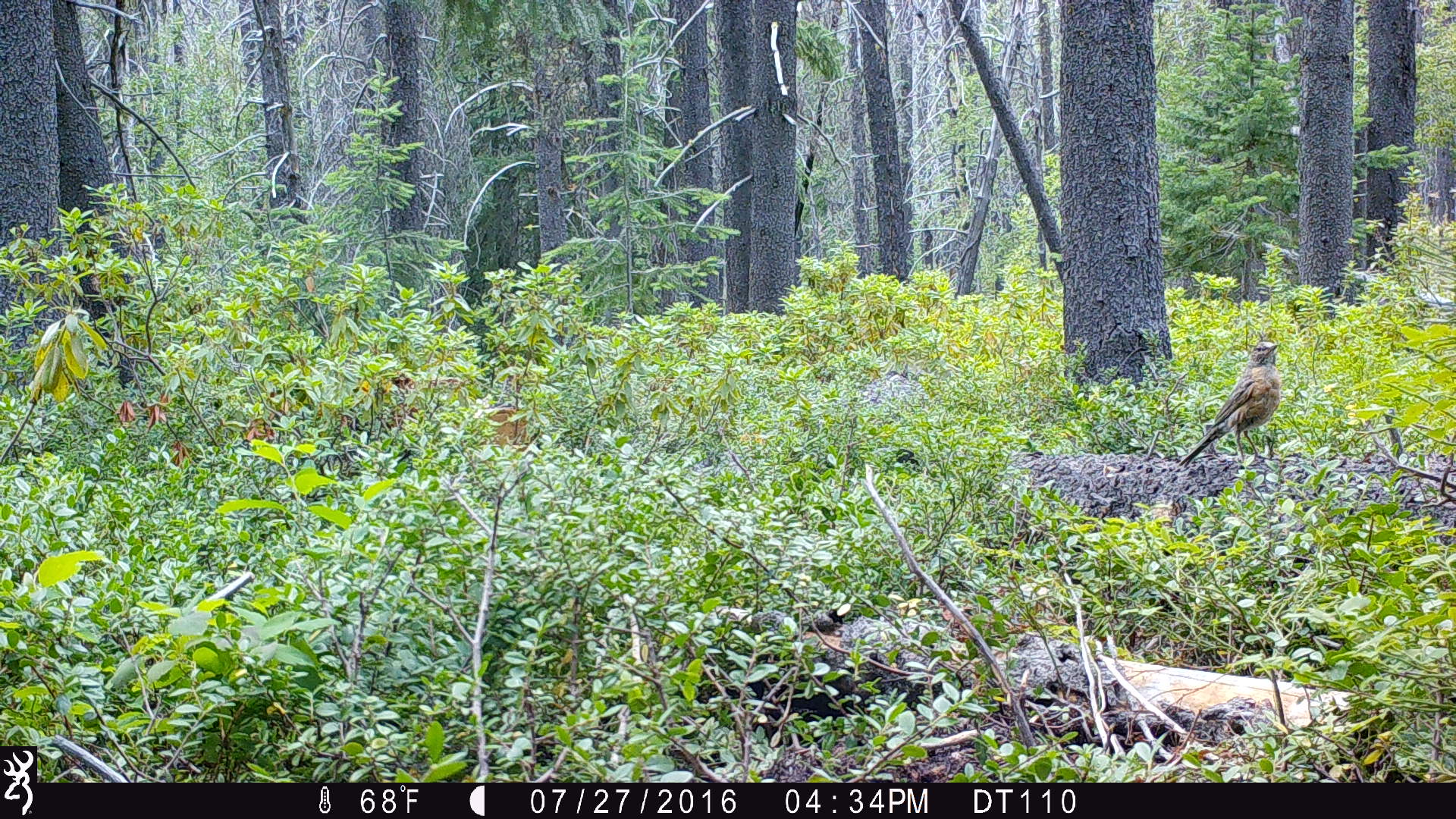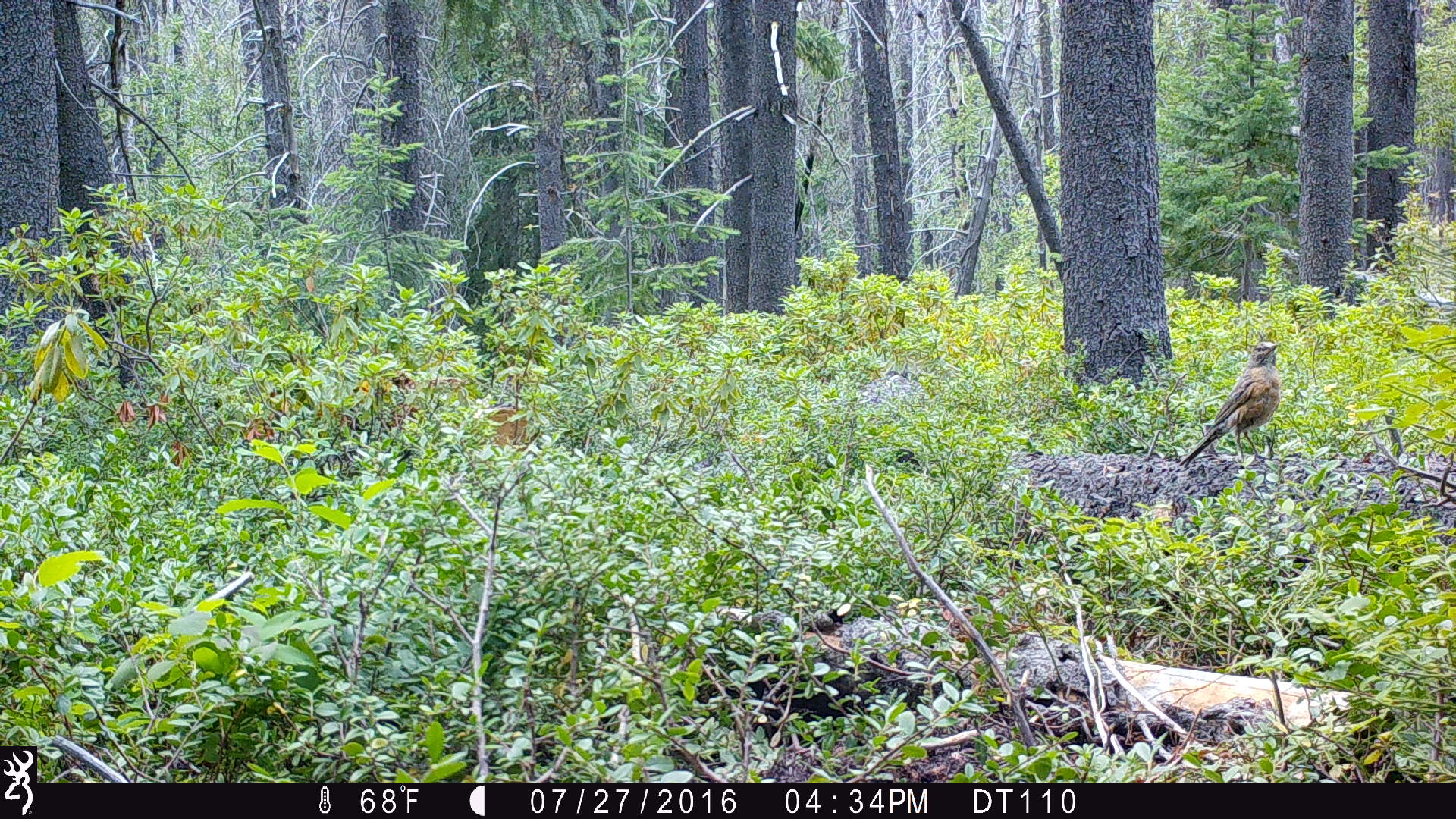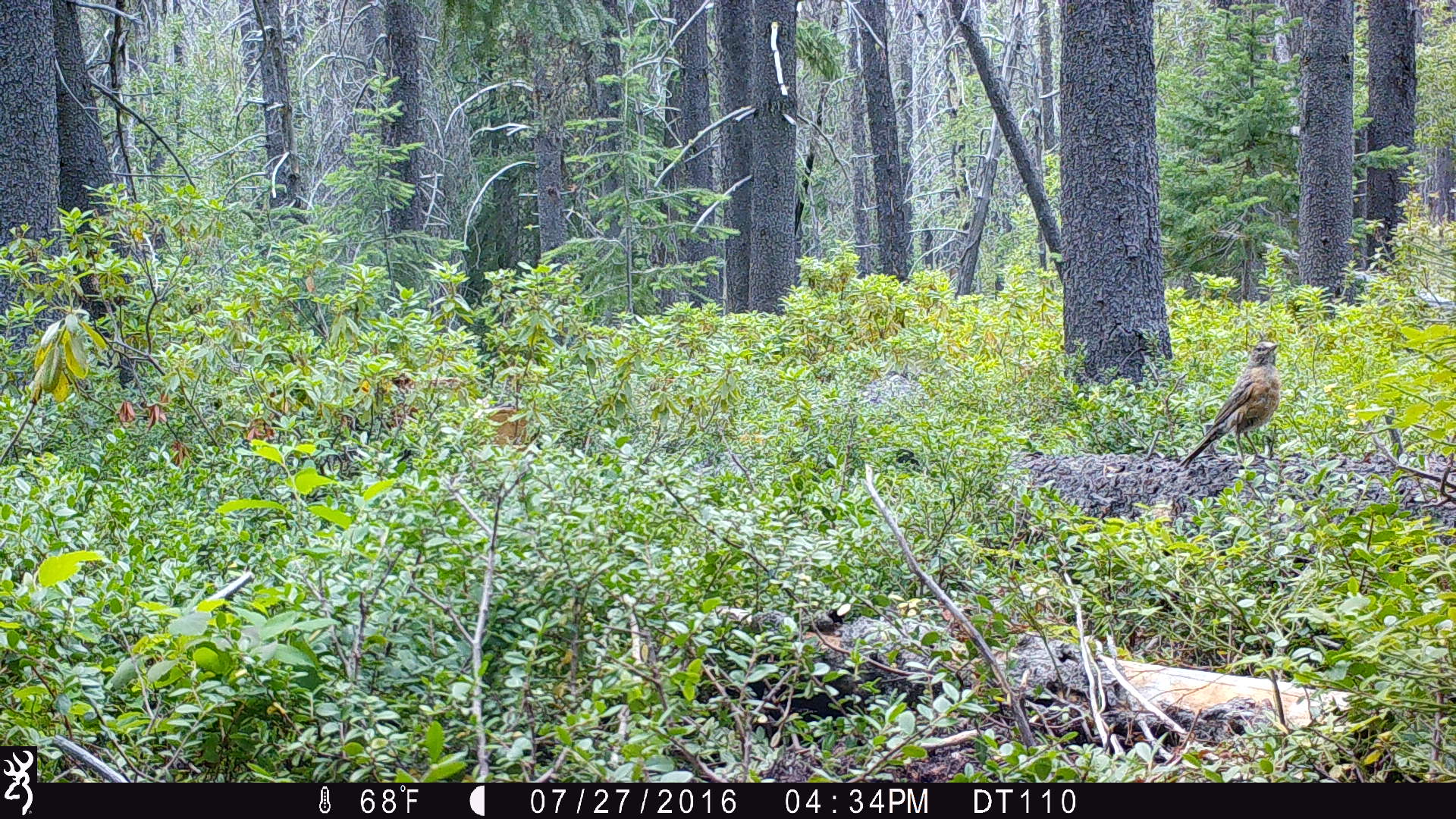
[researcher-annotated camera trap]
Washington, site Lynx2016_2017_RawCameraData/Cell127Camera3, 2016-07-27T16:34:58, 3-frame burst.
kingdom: Animalia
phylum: Chordata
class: Aves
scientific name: Aves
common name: birds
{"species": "Aves (birds)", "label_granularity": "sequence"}